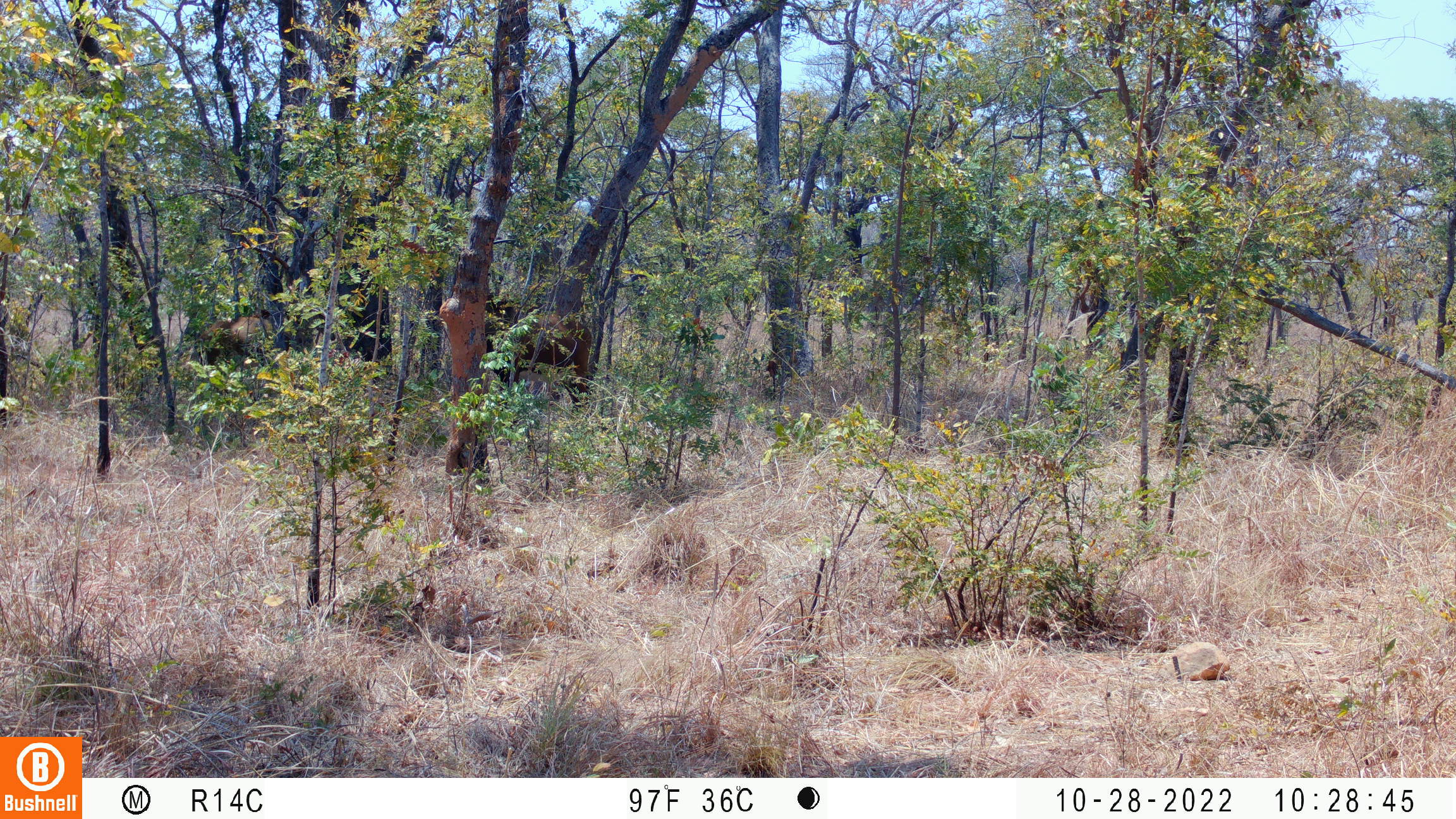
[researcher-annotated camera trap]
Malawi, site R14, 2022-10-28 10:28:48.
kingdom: Animalia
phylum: Chordata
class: Mammalia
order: Artiodactyla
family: Bovidae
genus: Hippotragus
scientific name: Hippotragus niger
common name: sable antelope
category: sable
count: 2